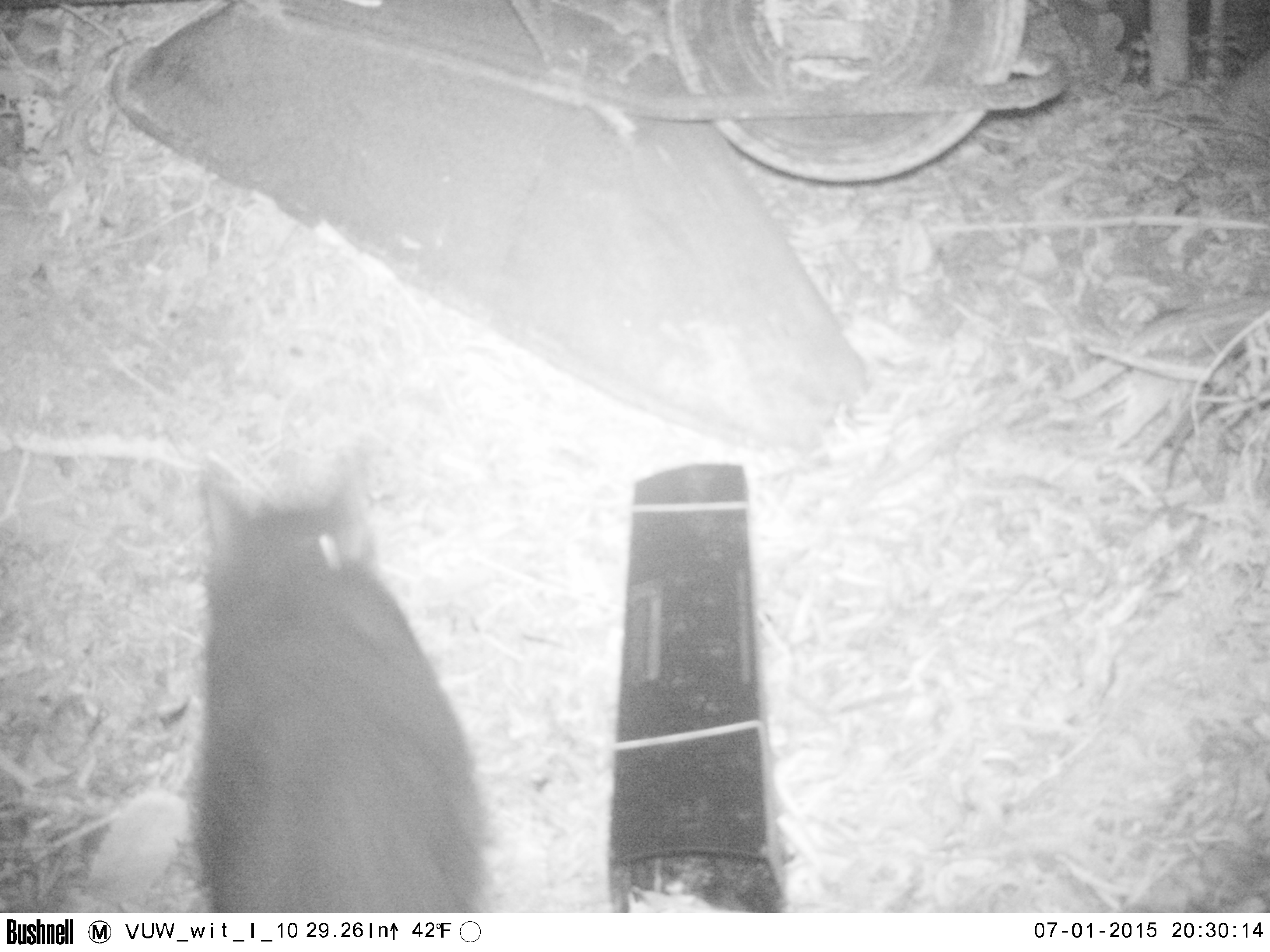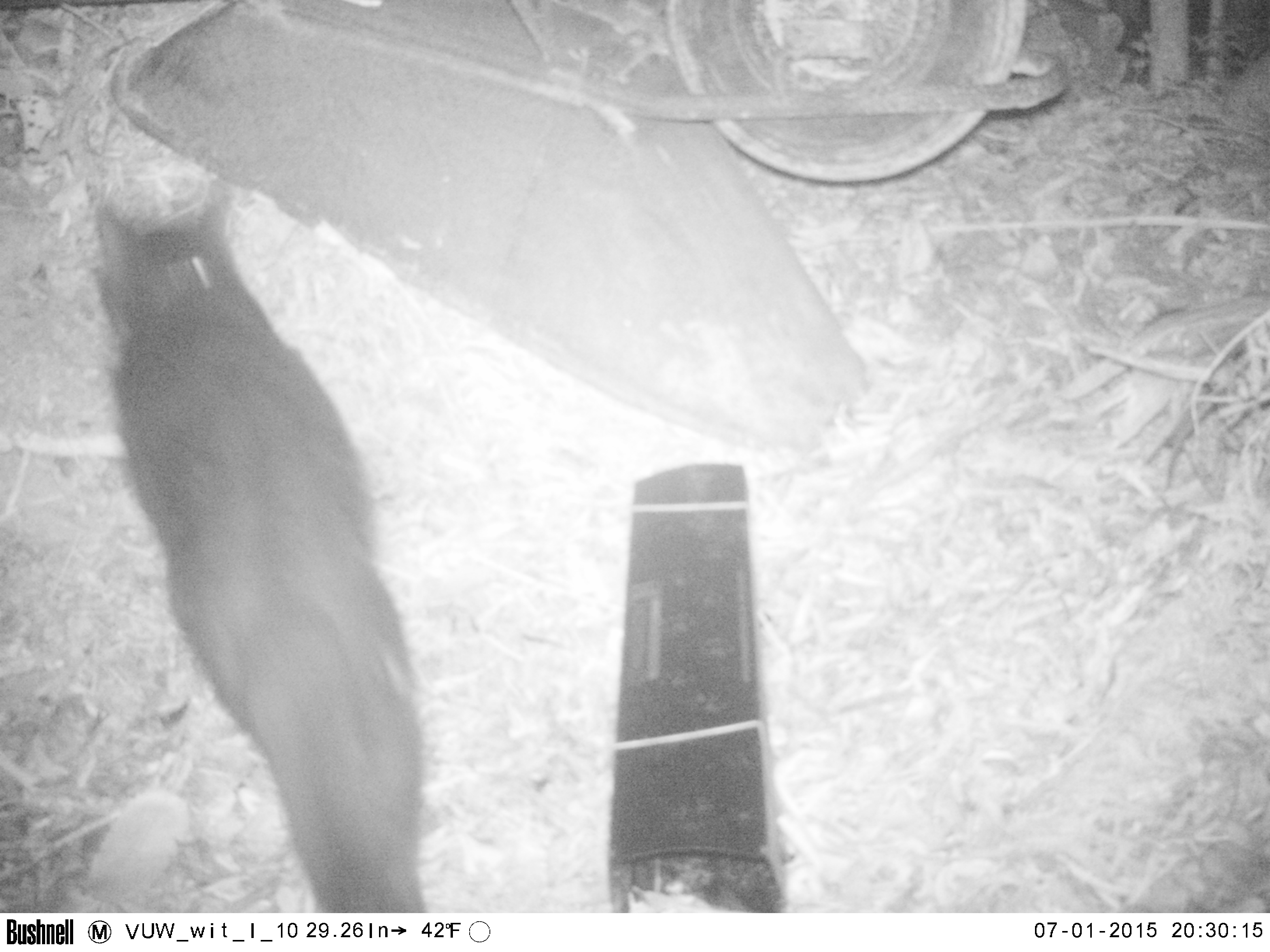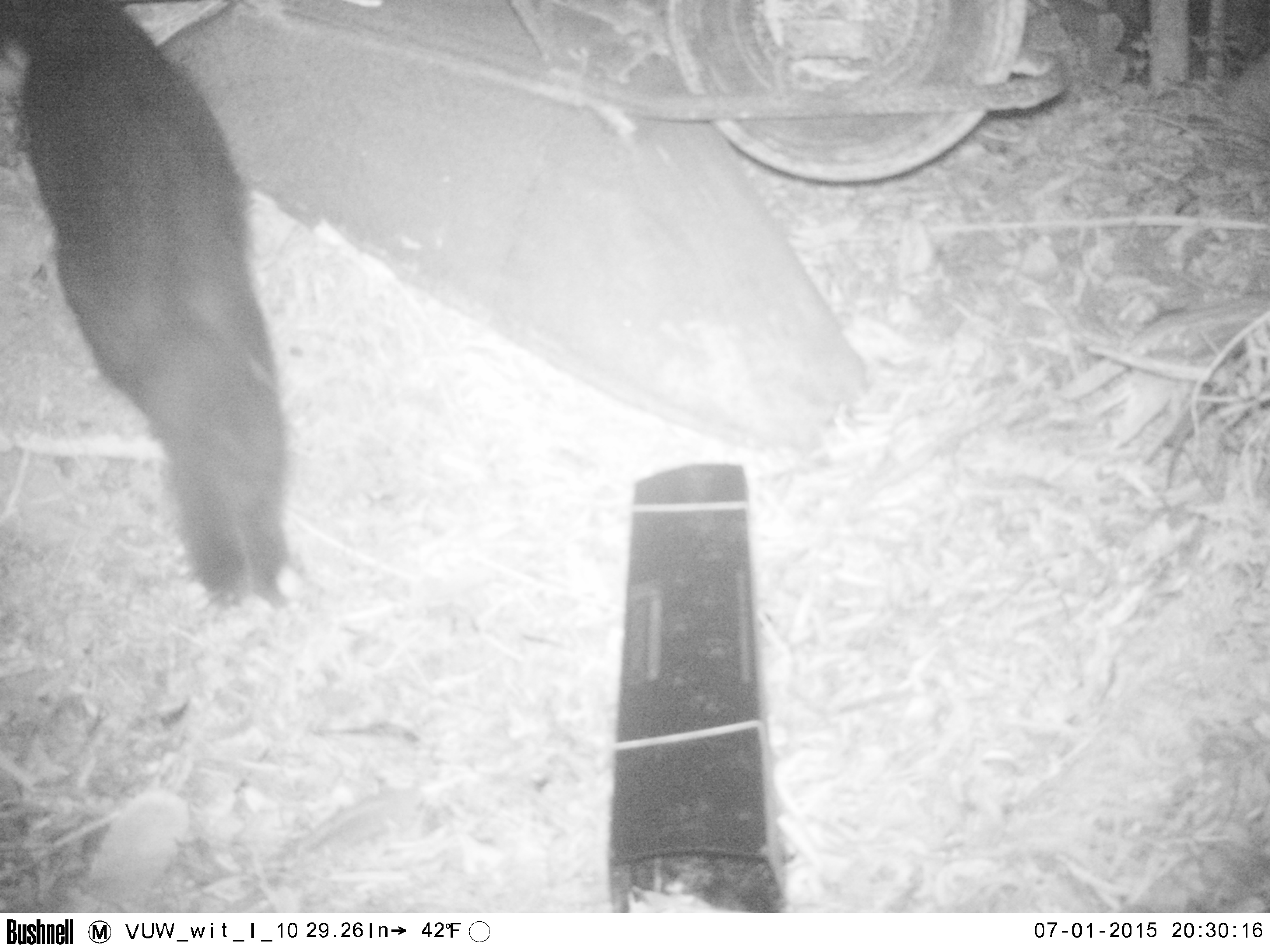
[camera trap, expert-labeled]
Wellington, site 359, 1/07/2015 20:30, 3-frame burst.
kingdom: Animalia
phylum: Chordata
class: Mammalia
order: Carnivora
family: Felidae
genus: Felis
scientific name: Felis catus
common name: cat